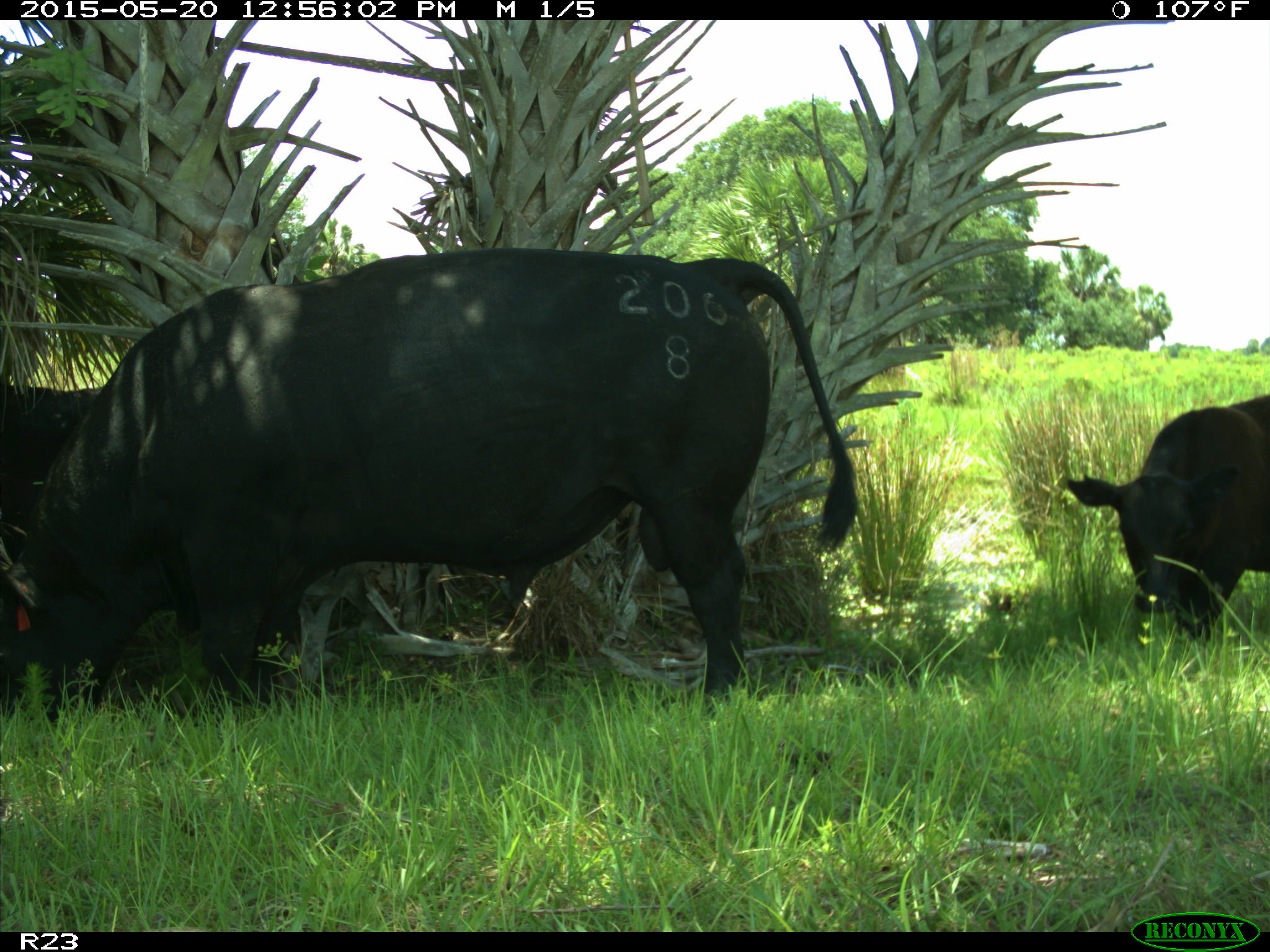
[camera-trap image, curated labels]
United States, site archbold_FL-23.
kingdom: Animalia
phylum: Chordata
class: Mammalia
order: Artiodactyla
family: Bovidae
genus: Bos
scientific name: Bos taurus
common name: domestic cow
Bos taurus (domestic cow).